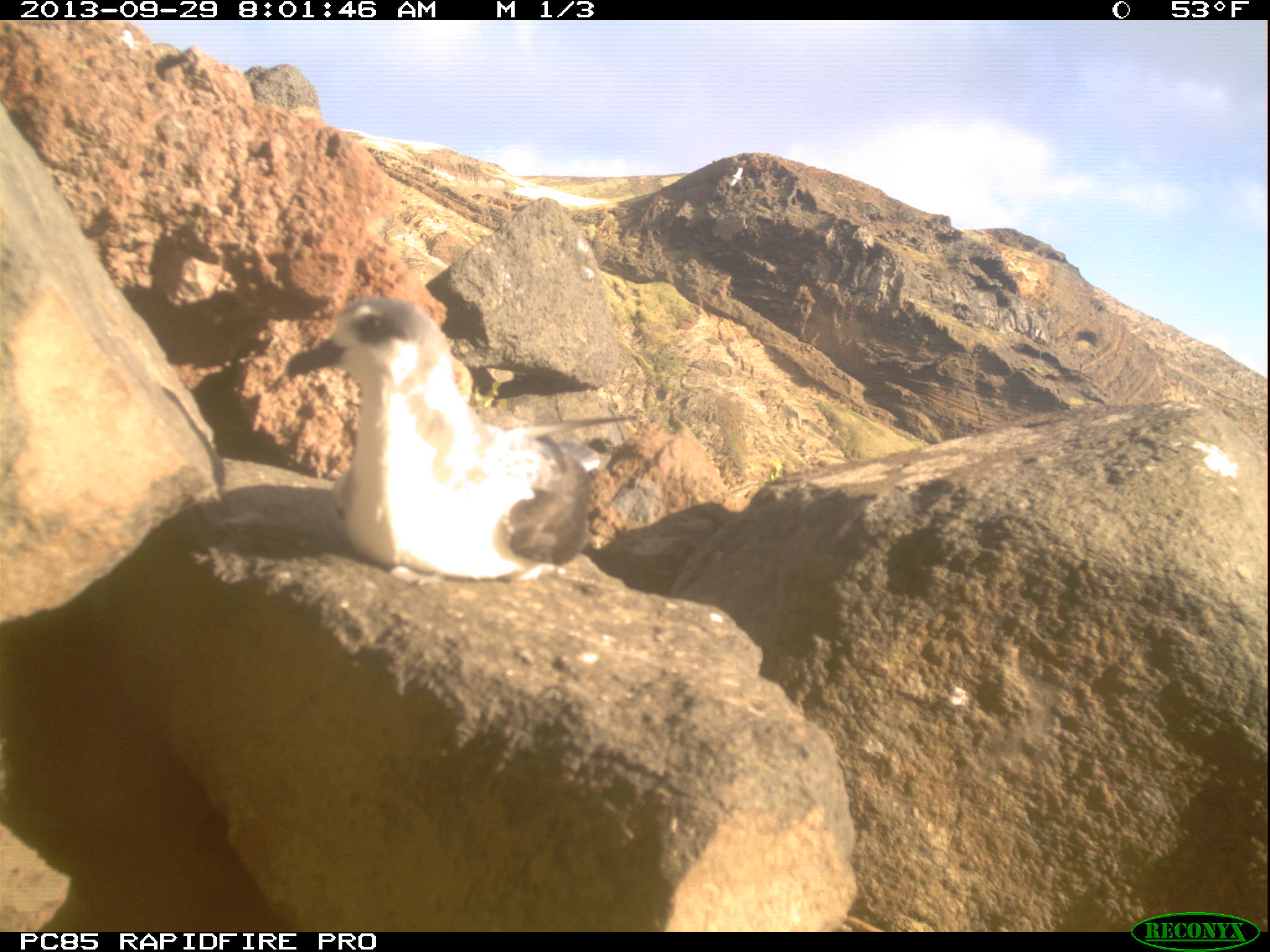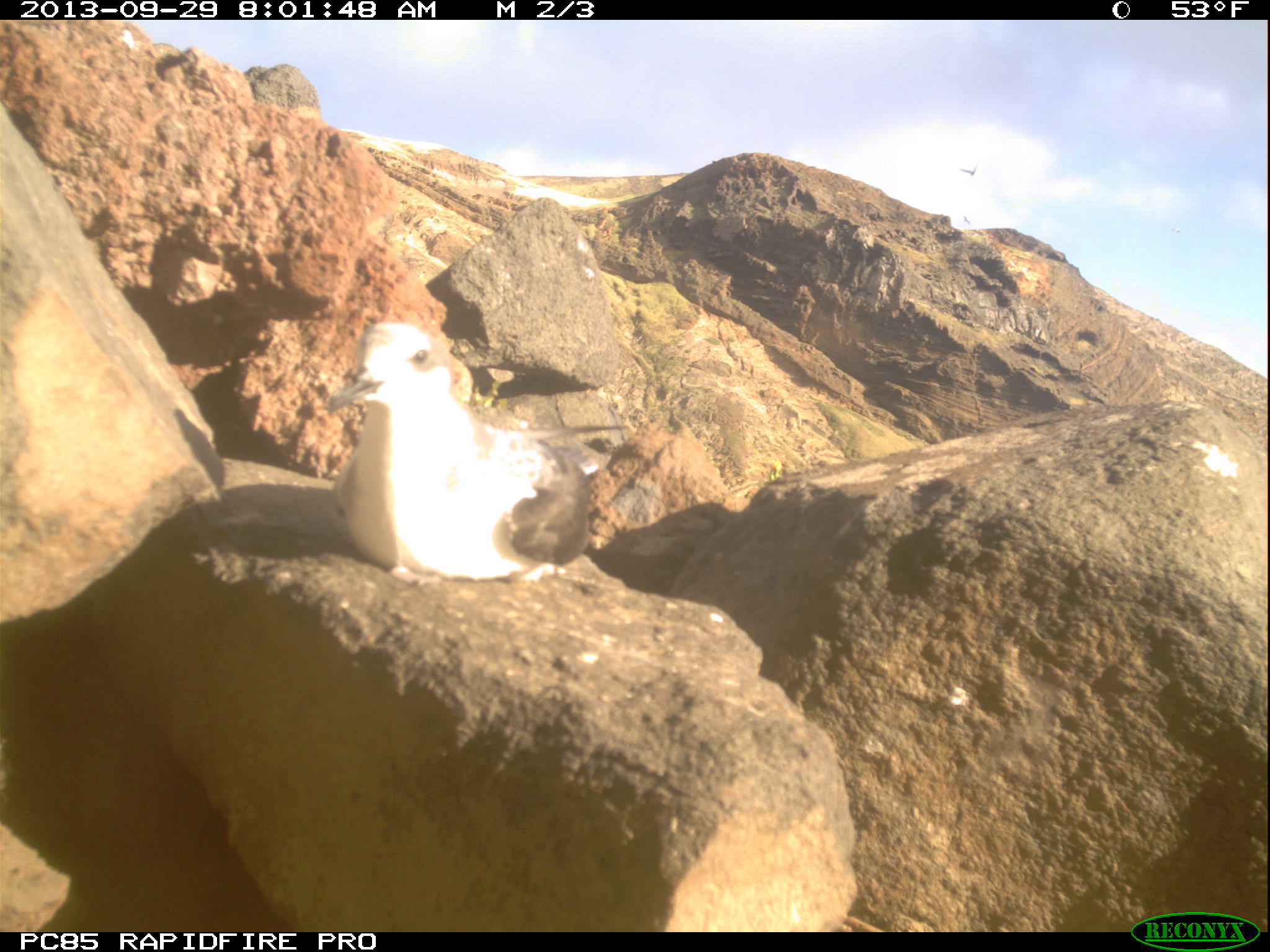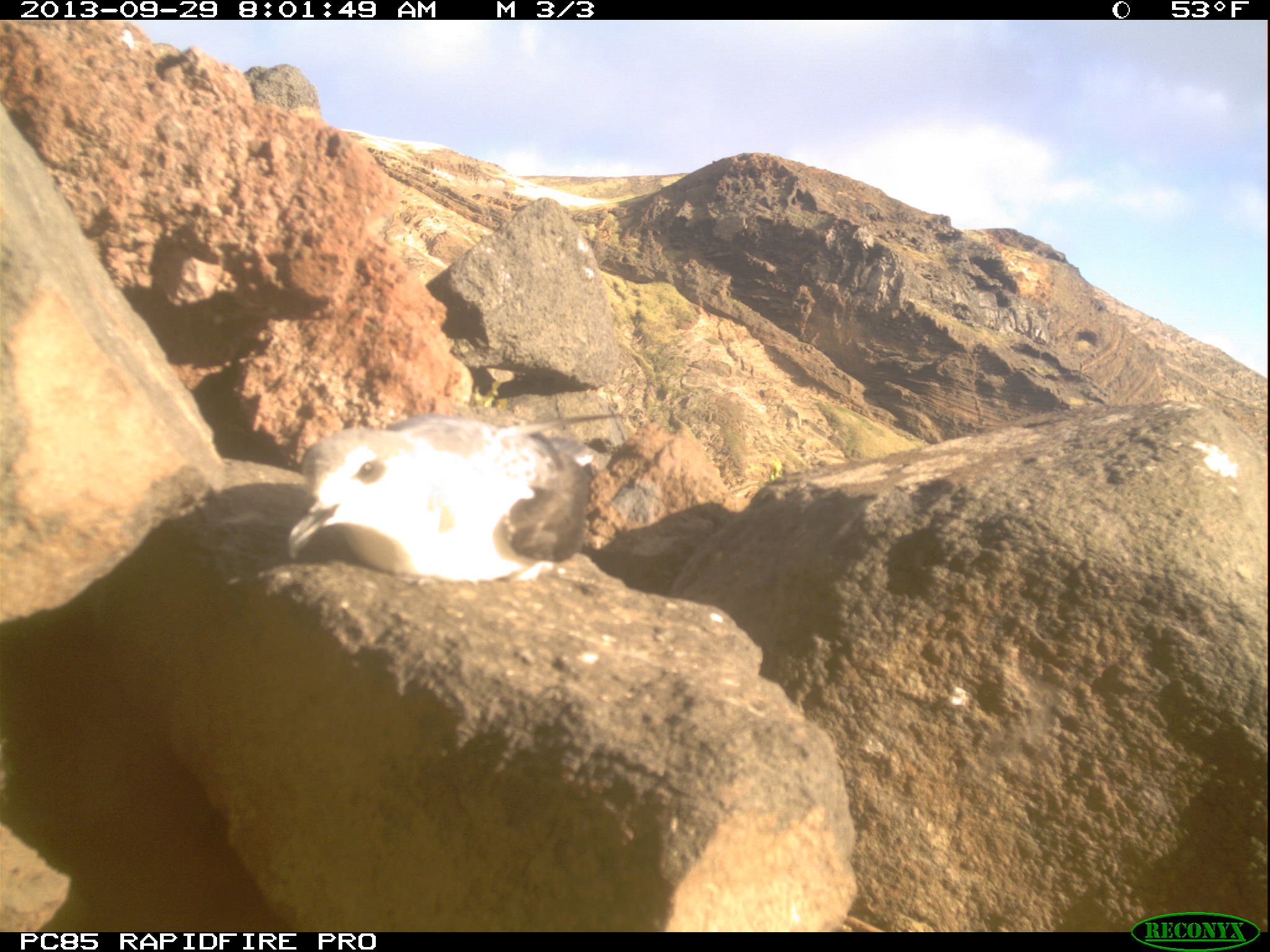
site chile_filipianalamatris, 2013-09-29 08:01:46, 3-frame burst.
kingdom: Animalia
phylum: Chordata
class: Aves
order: Procellariiformes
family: Procellariidae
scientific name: Procellariidae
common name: petrel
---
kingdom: Animalia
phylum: Chordata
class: Aves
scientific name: Aves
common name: bird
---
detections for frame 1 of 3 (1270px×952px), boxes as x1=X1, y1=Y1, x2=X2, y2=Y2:
bird: x1=722, y1=166, x2=746, y2=190
petrel: x1=295, y1=294, x2=624, y2=587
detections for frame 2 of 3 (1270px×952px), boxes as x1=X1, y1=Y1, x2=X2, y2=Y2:
bird: x1=957, y1=159, x2=981, y2=183; x1=956, y1=208, x2=980, y2=231
petrel: x1=321, y1=312, x2=611, y2=587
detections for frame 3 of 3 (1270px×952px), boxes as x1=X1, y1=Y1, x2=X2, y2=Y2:
petrel: x1=280, y1=411, x2=598, y2=586